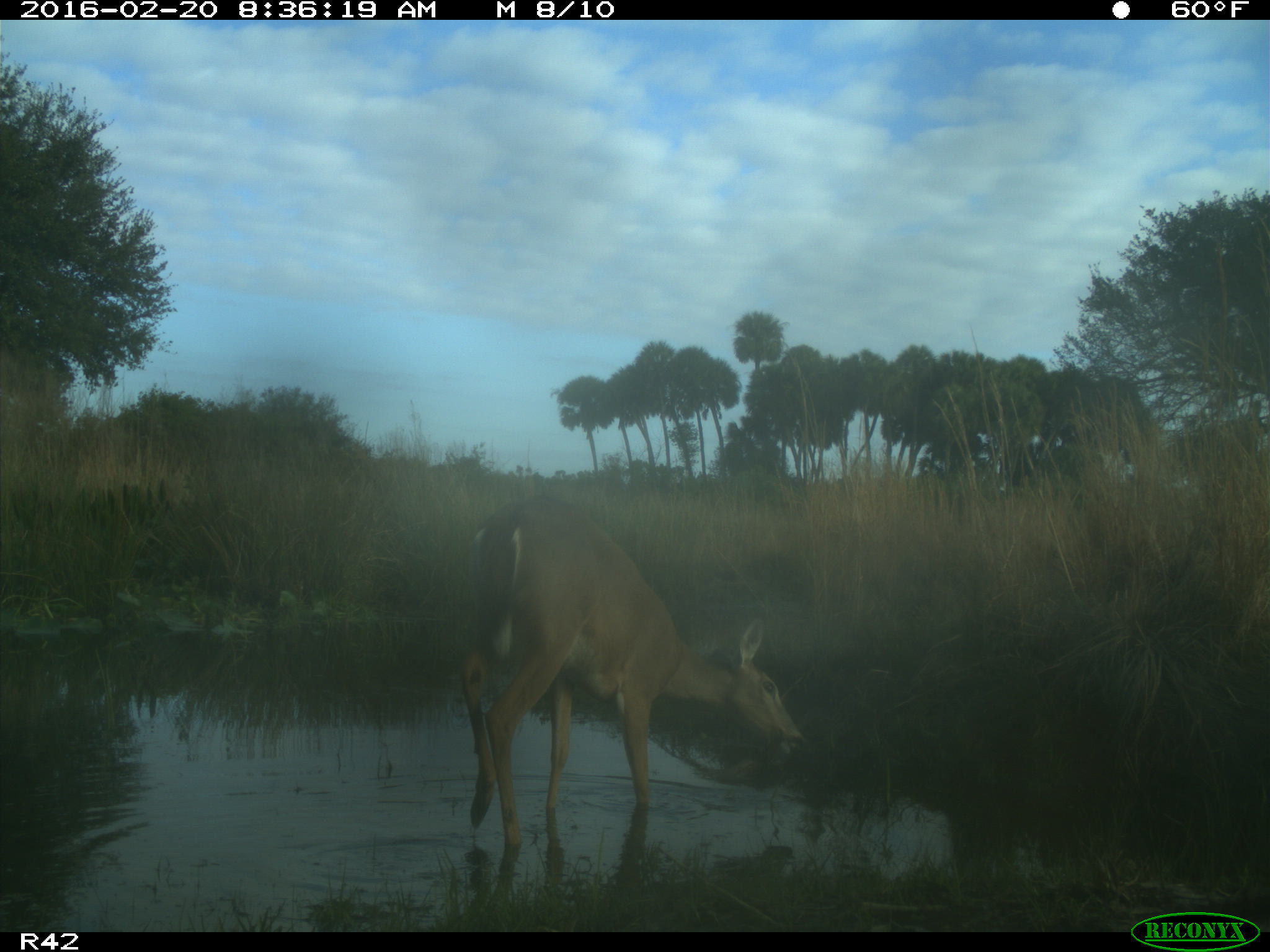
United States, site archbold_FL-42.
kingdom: Animalia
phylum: Chordata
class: Mammalia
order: Artiodactyla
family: Cervidae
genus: Odocoileus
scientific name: Odocoileus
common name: deer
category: unidentified deer